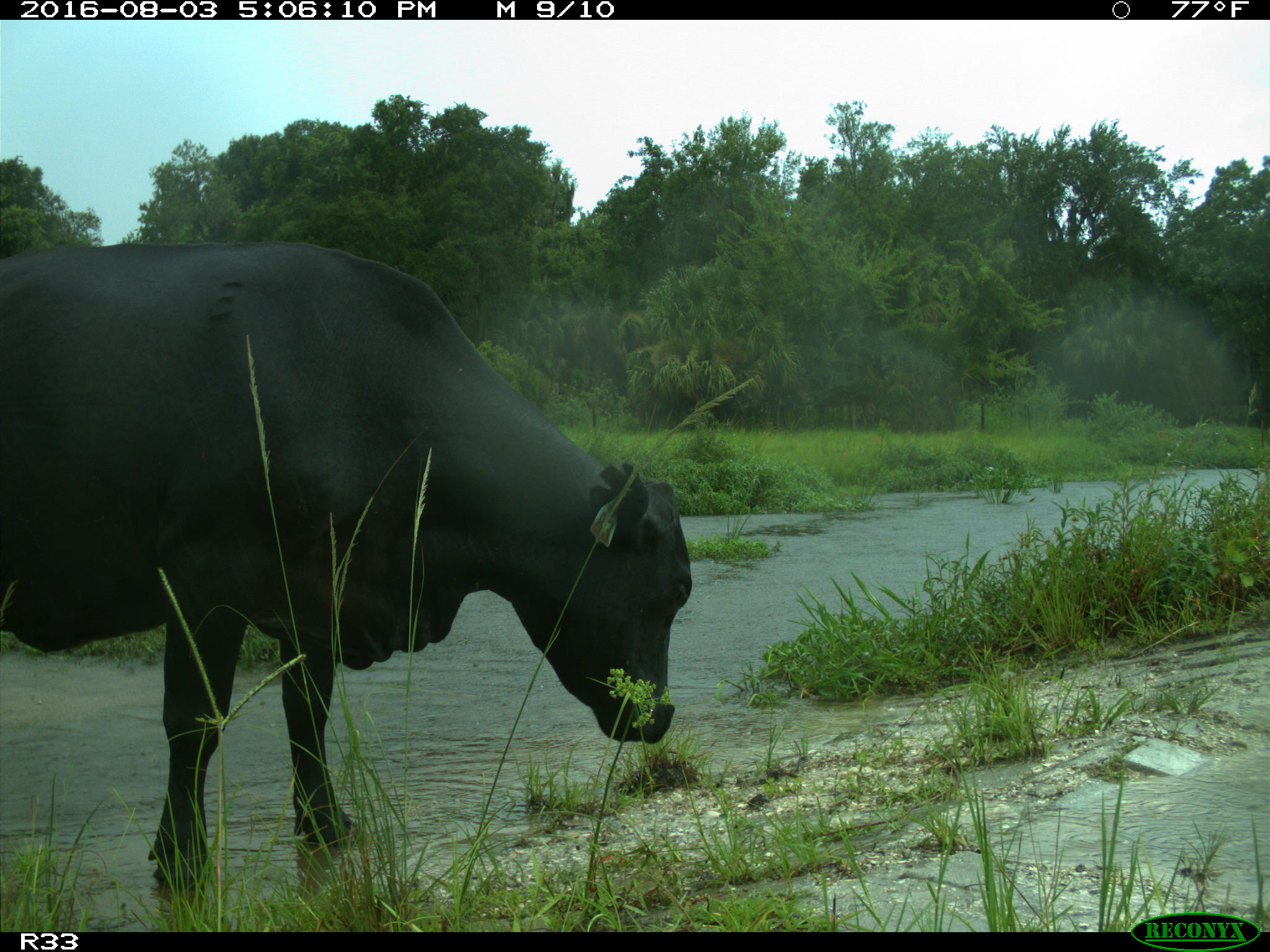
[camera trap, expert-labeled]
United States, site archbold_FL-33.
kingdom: Animalia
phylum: Chordata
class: Mammalia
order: Artiodactyla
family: Bovidae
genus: Bos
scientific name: Bos taurus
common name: domestic cow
Bos taurus (domestic cow).